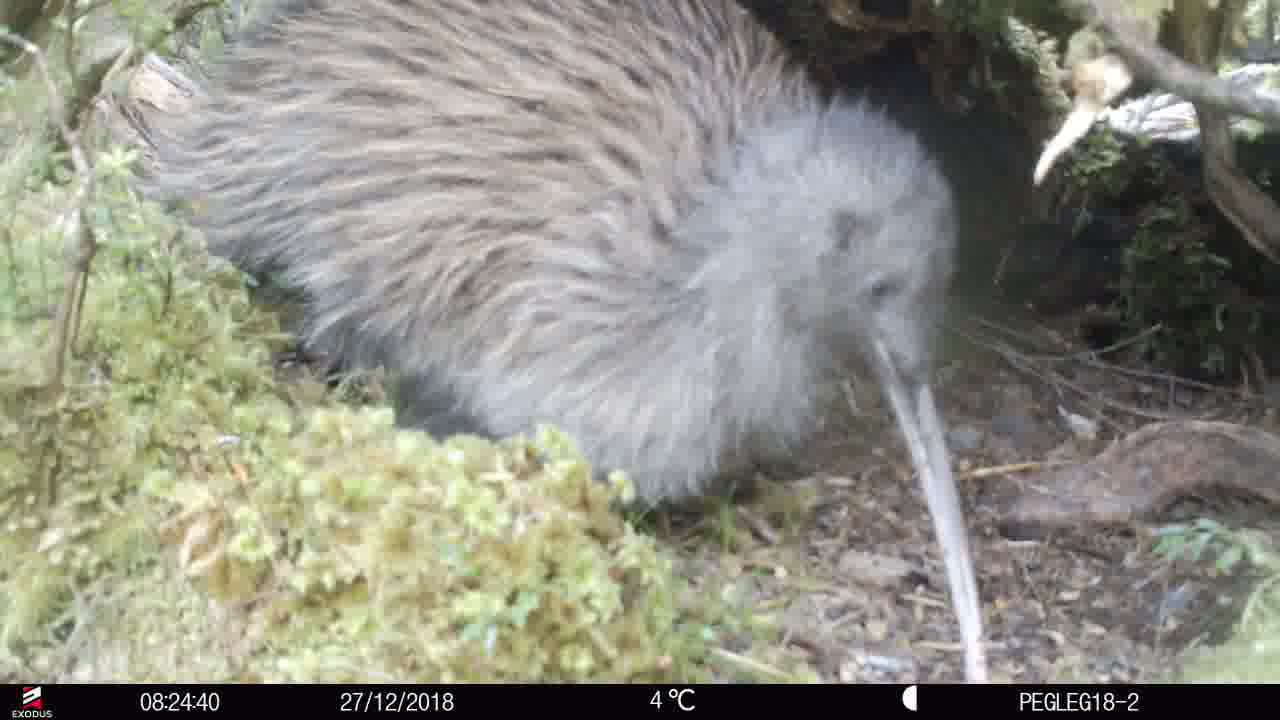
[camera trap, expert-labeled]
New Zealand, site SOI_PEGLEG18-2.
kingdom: Animalia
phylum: Chordata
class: Aves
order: Apterygiformes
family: Apterygidae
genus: Apteryx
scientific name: Apteryx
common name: kiwi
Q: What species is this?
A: Kiwi (Apteryx).